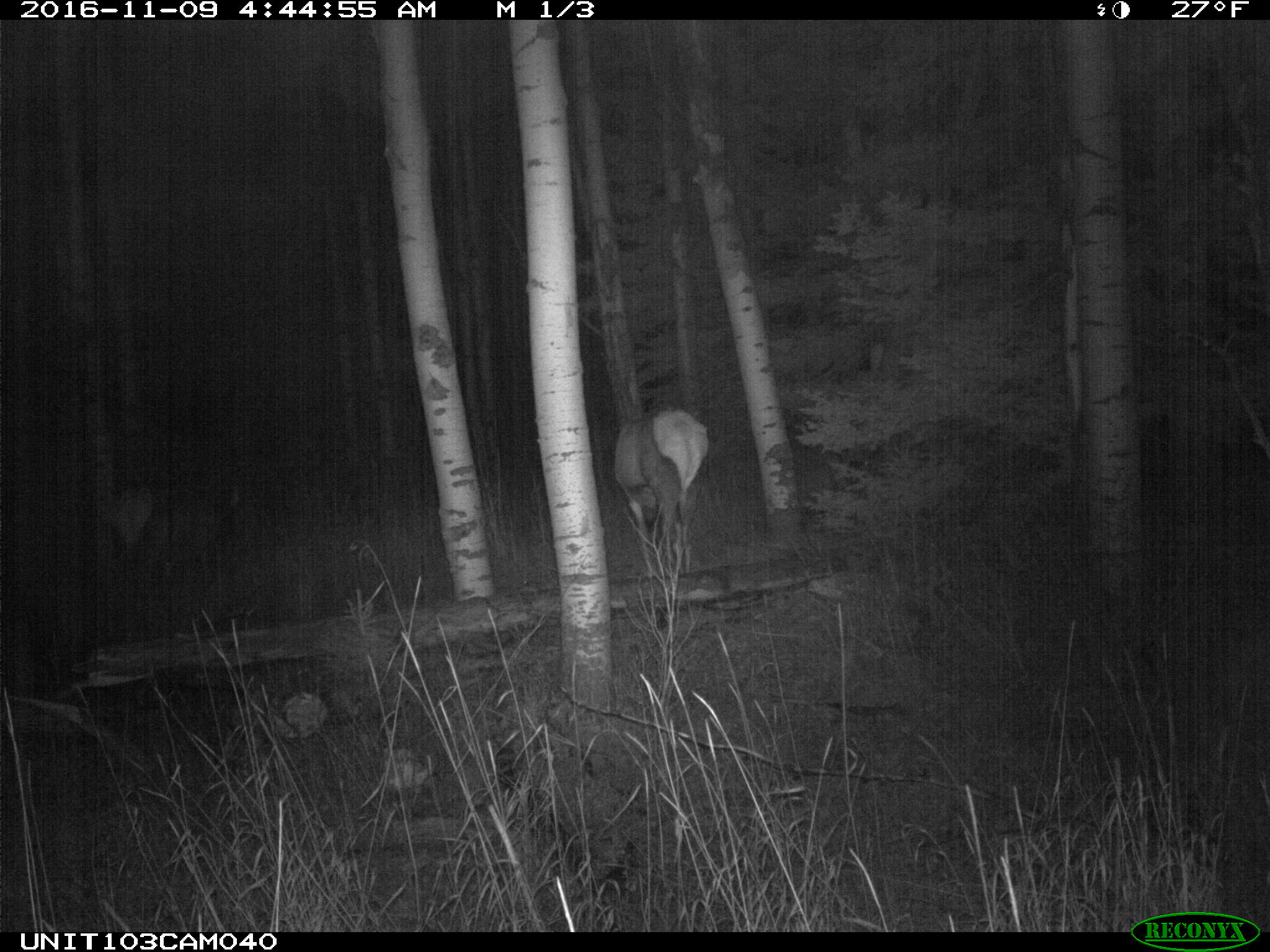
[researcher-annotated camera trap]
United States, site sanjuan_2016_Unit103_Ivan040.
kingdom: Animalia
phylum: Chordata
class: Mammalia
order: Artiodactyla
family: Cervidae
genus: Cervus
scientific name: Cervus elaphus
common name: red deer